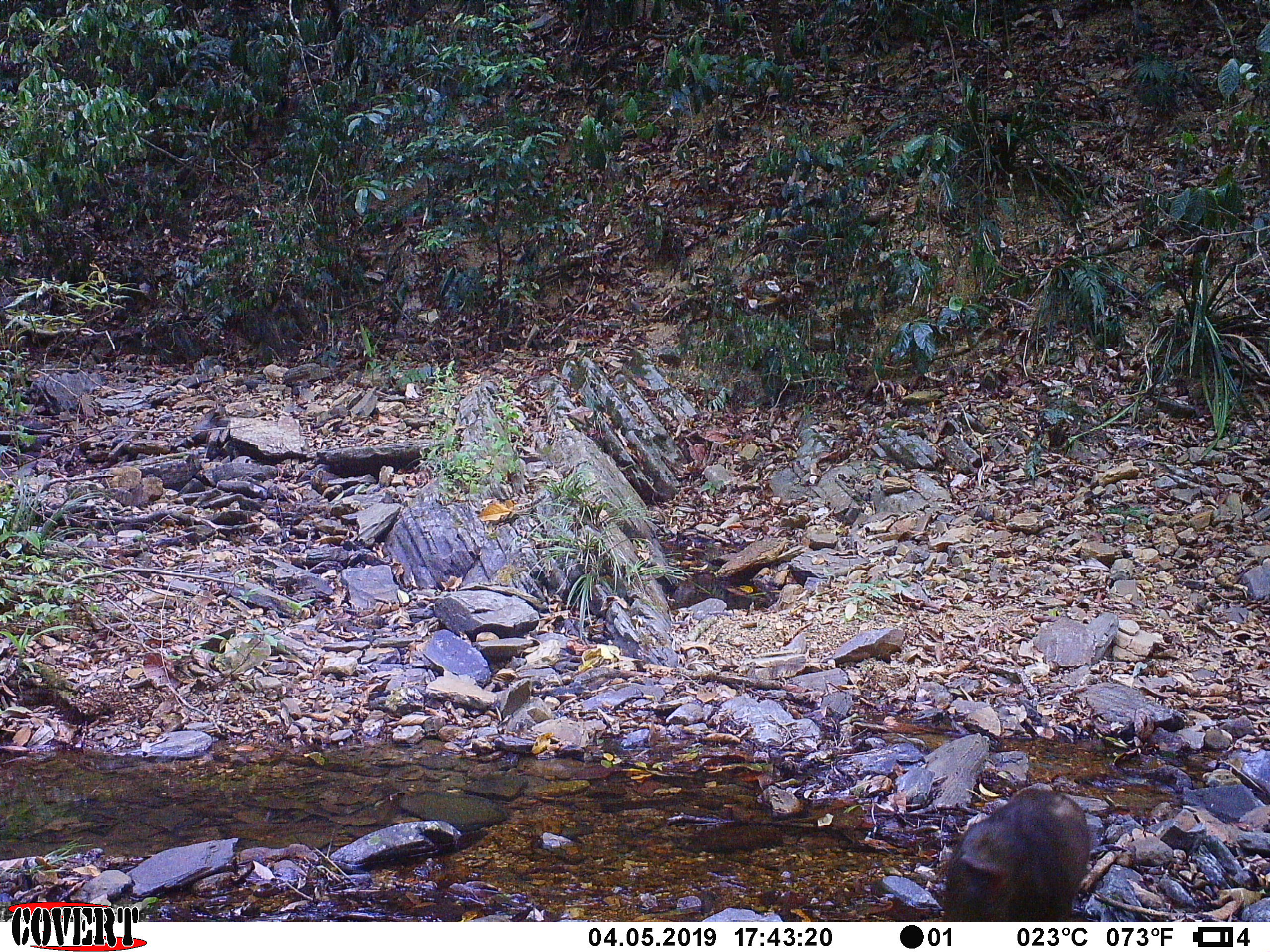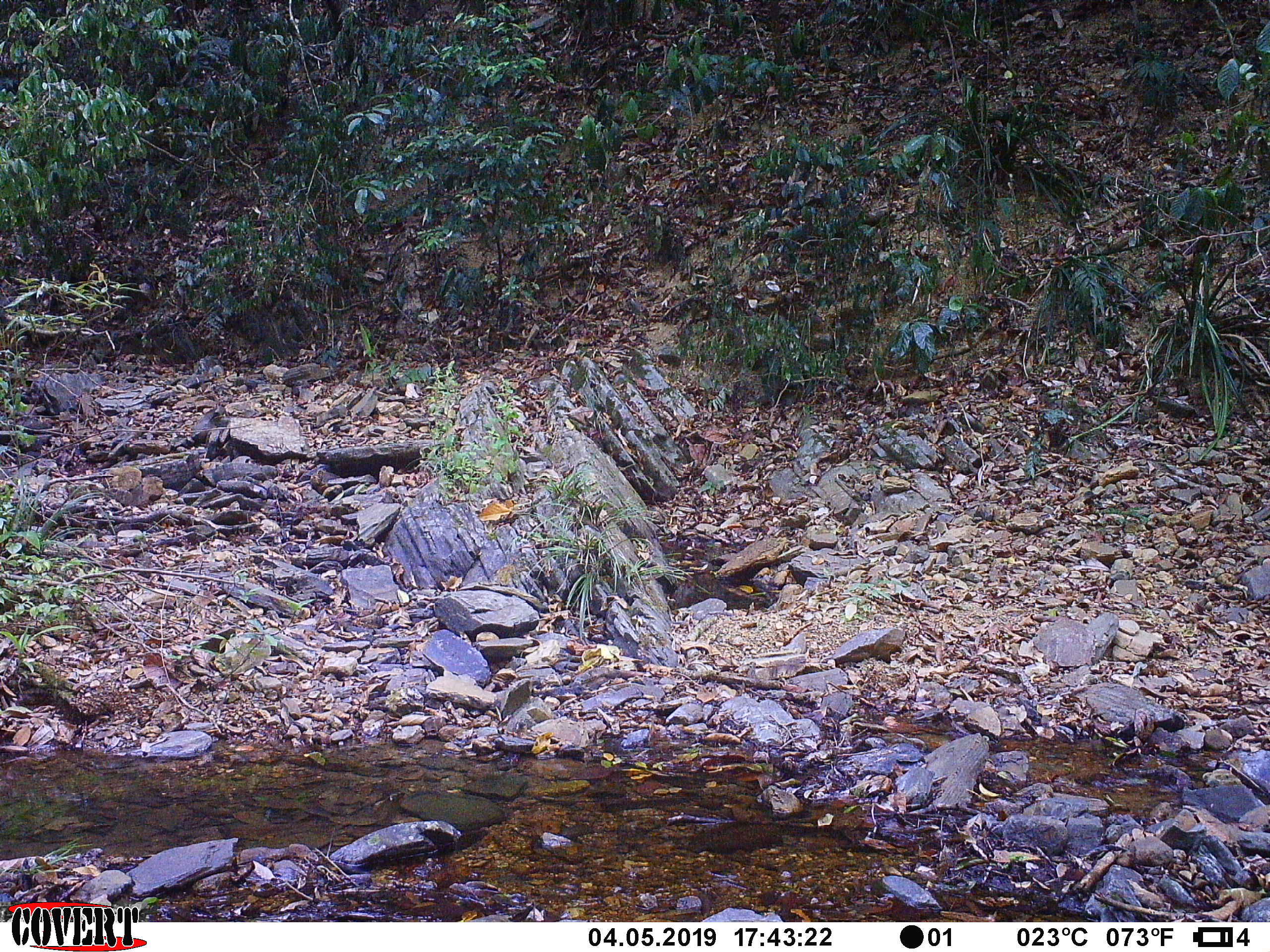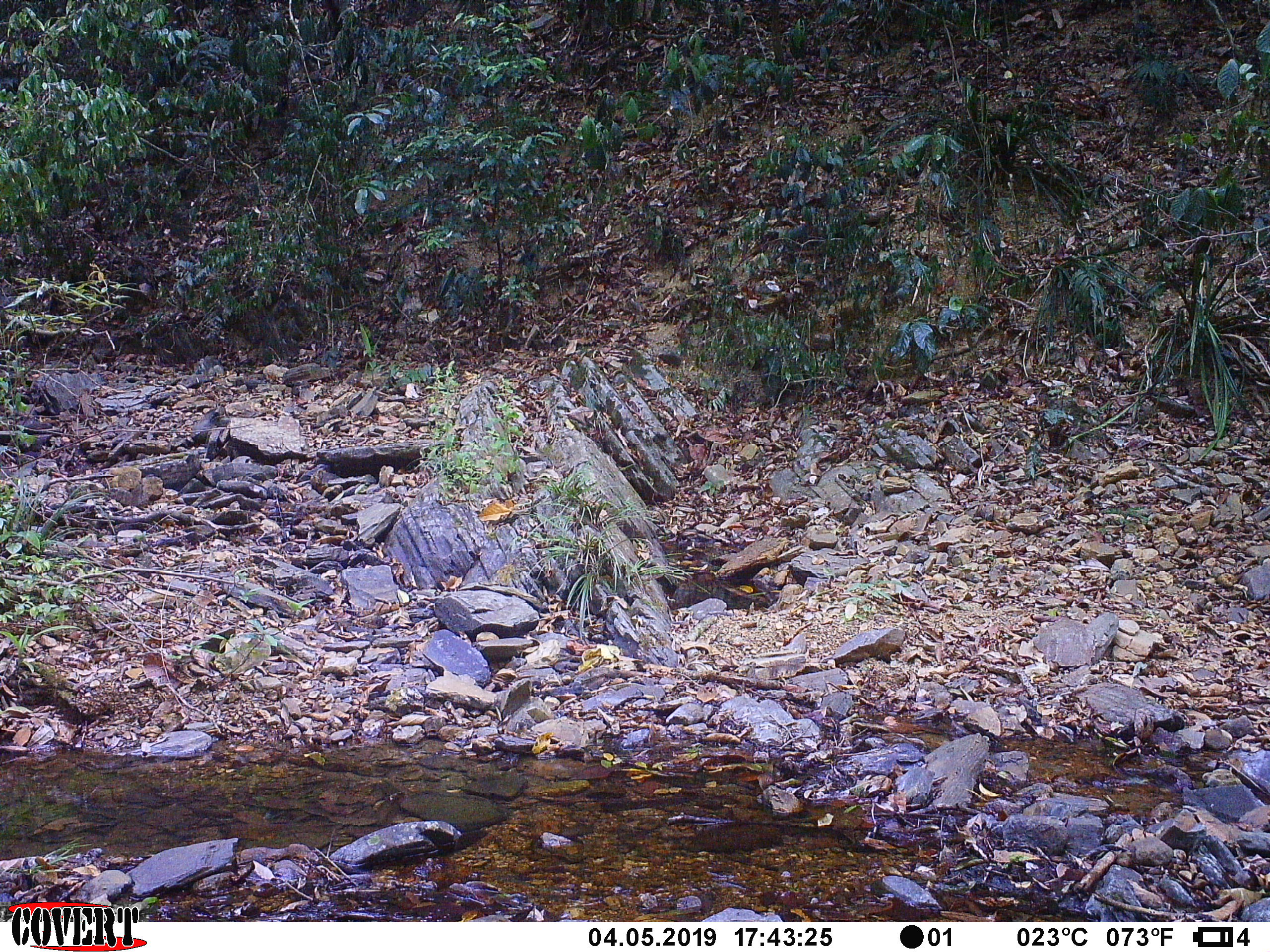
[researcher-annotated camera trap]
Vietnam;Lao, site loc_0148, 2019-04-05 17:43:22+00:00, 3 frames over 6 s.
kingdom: Animalia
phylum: Chordata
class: Mammalia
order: Primates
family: Cercopithecidae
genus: Macaca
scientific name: Macaca arctoides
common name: stump-tailed macaque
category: stump tailed macaque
Stump tailed macaque (stump-tailed macaque) (Macaca arctoides). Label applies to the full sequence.